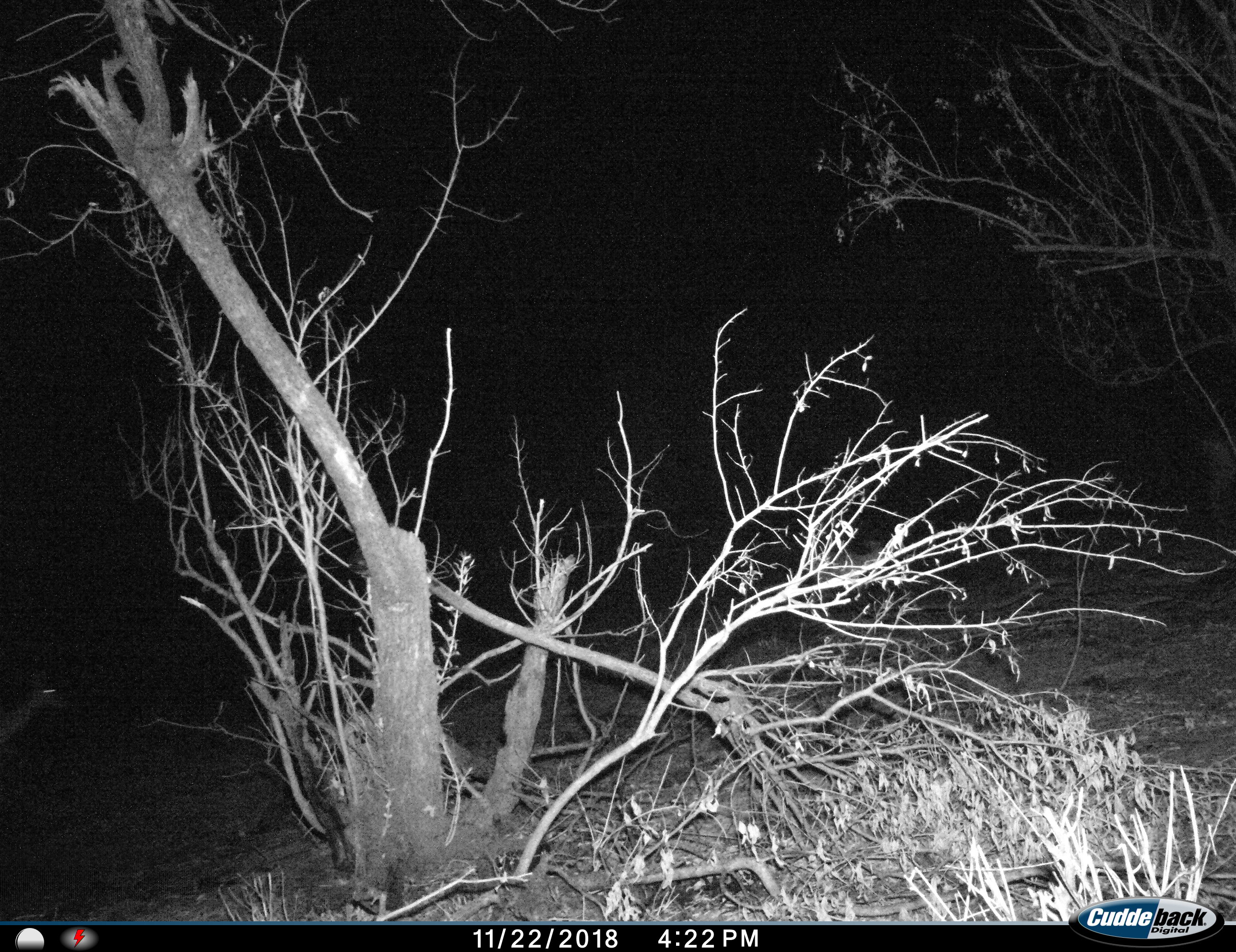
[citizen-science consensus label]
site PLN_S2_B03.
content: unidentified animal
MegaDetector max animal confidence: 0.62